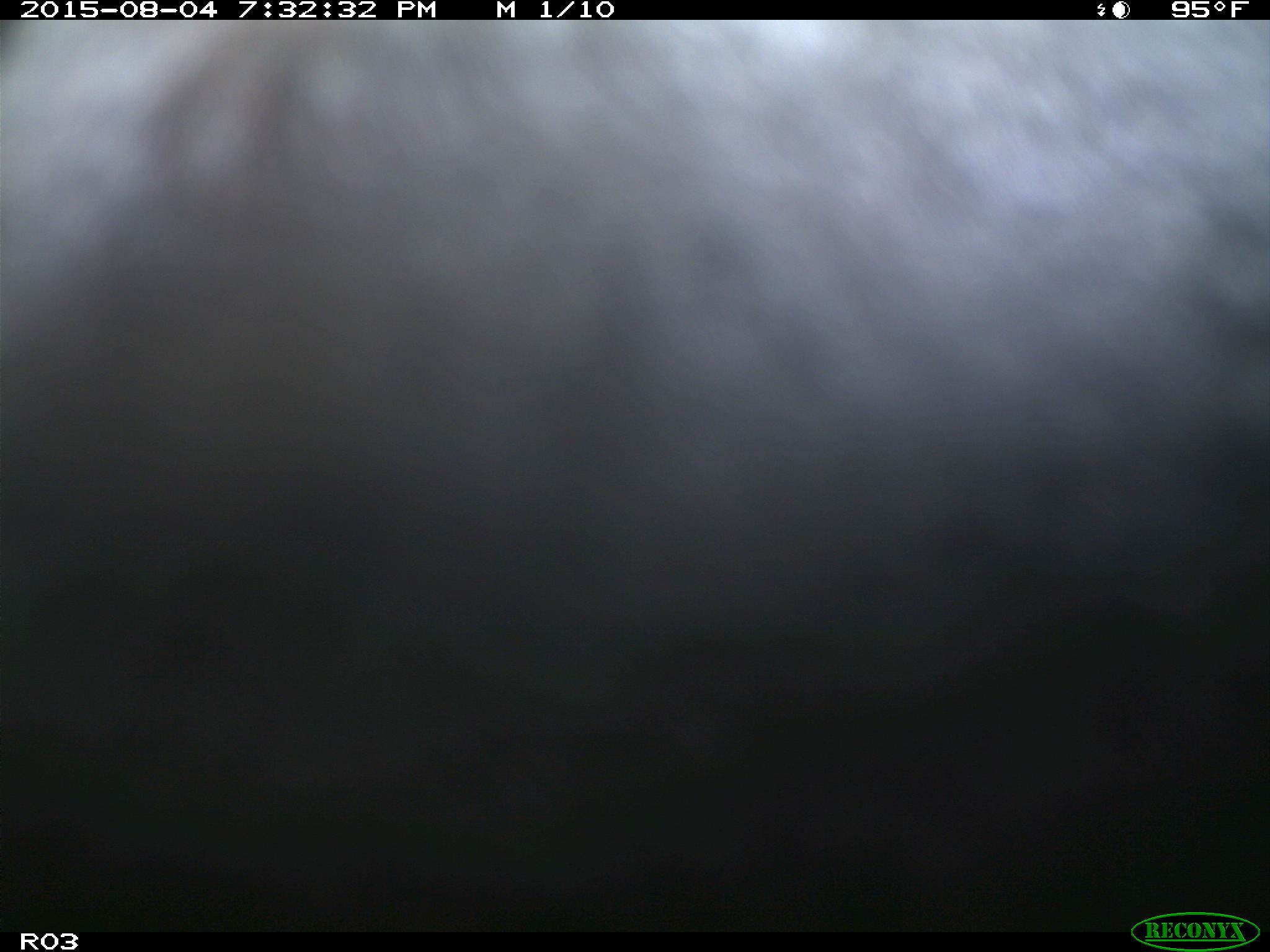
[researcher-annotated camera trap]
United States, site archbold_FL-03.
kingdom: Animalia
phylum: Chordata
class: Mammalia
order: Artiodactyla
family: Bovidae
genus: Bos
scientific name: Bos taurus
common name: domestic cow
Bos taurus (domestic cow).